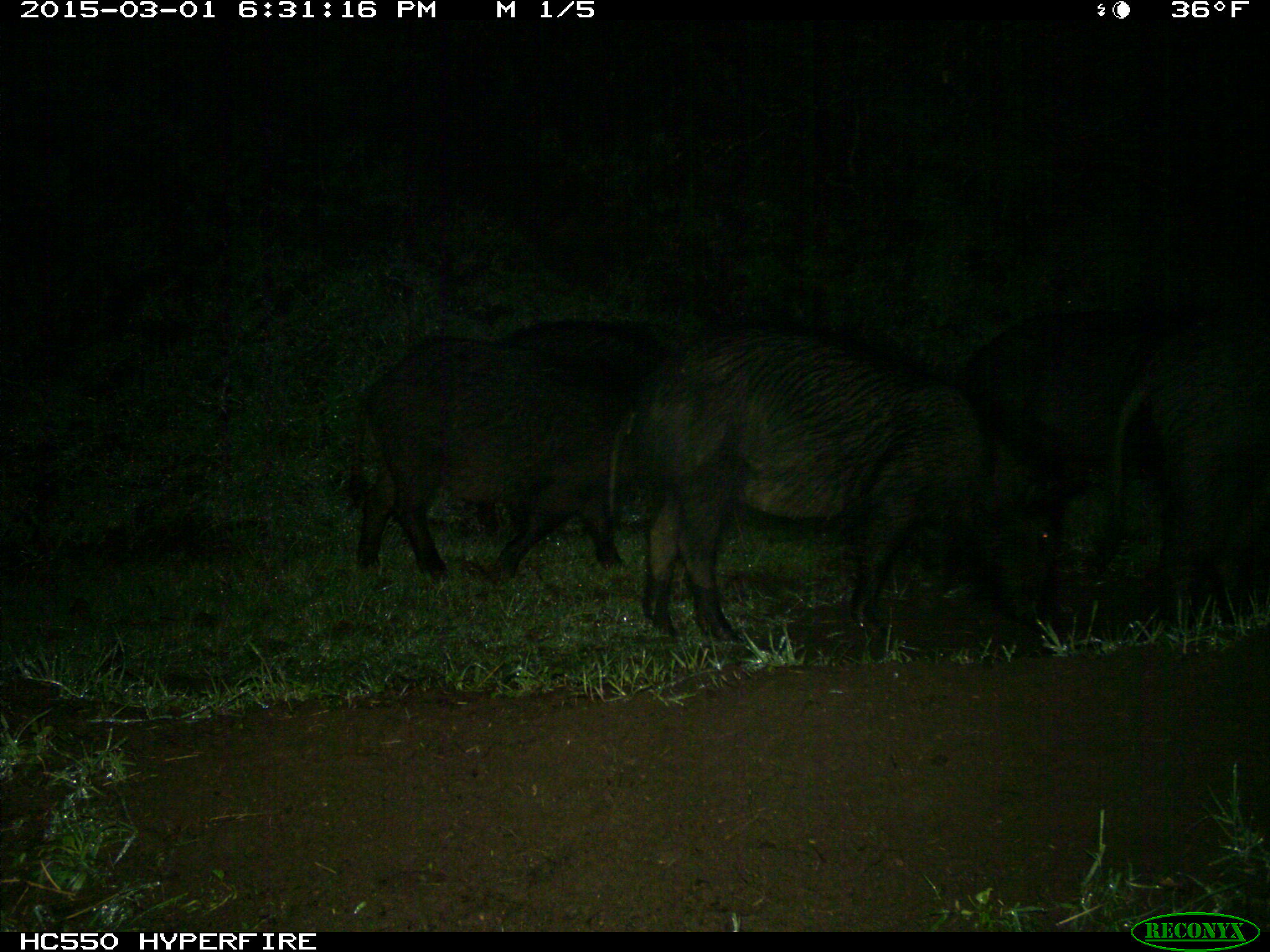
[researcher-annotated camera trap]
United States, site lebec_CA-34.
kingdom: Animalia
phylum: Chordata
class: Mammalia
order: Artiodactyla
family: Suidae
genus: Sus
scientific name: Sus scrofa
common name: wild boar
Sus scrofa (wild boar).